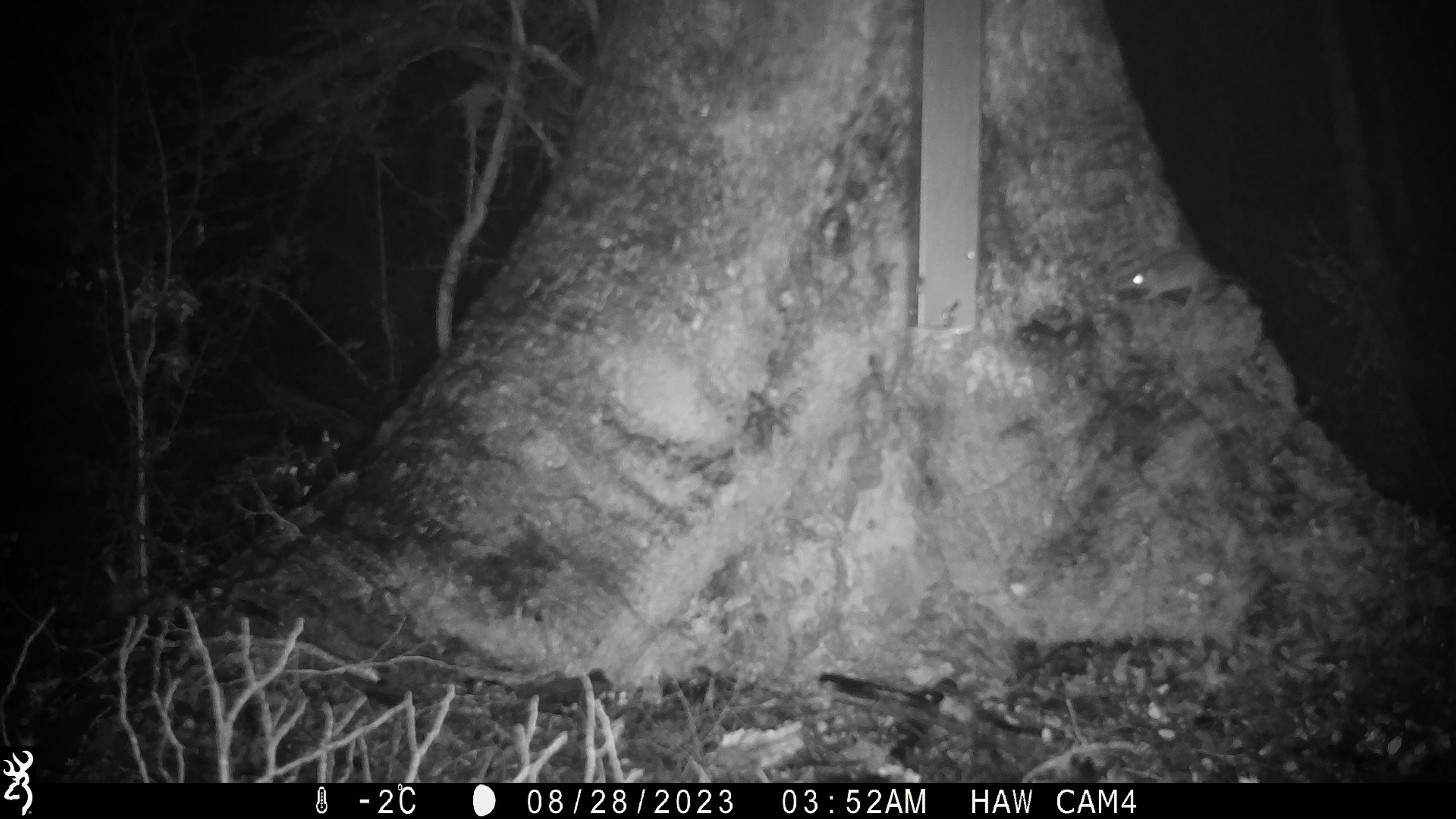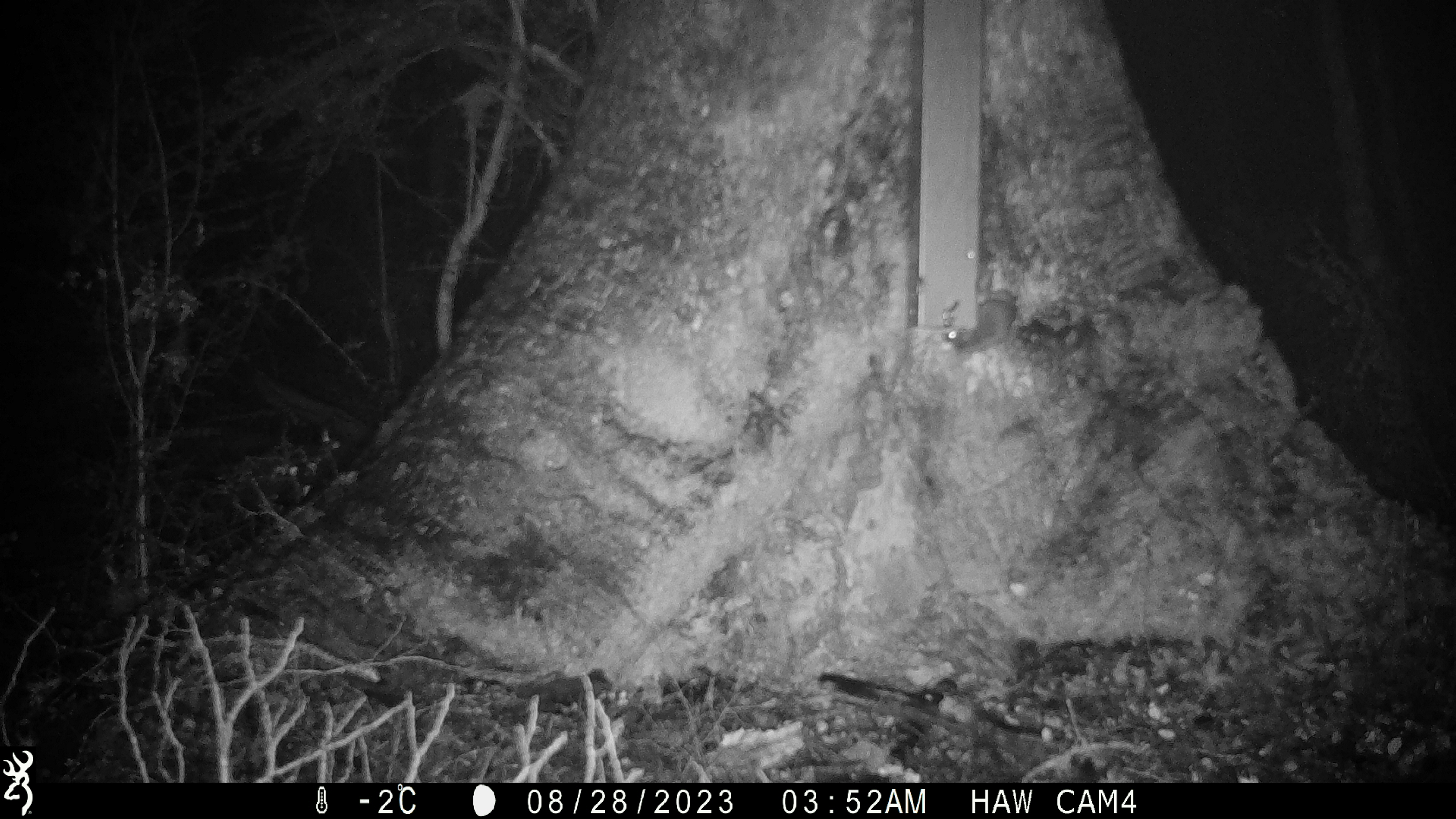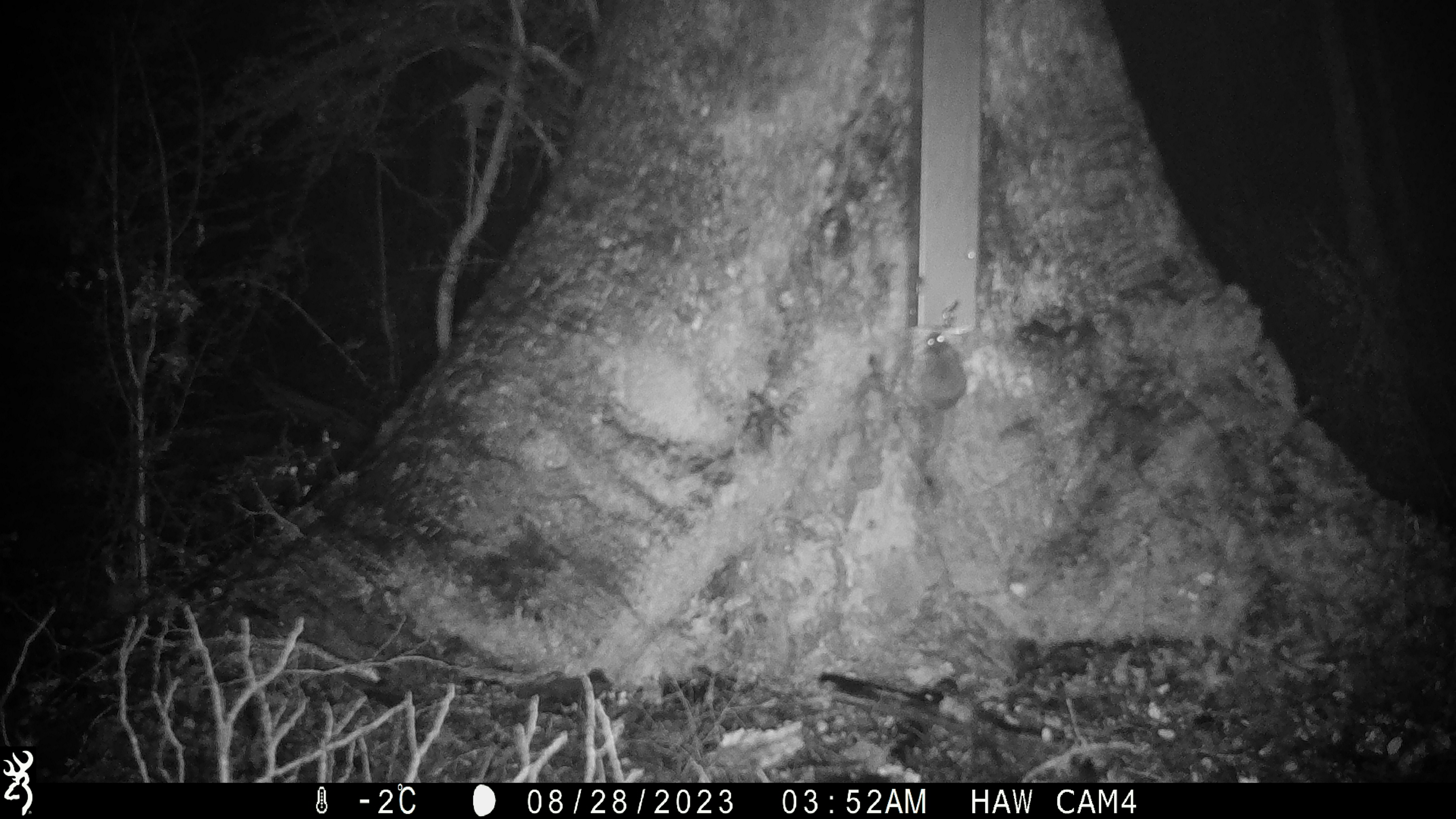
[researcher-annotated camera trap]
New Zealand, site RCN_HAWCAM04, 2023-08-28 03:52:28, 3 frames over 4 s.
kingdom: Animalia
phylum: Chordata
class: Mammalia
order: Rodentia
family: Muridae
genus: Mus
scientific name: Mus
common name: mouse